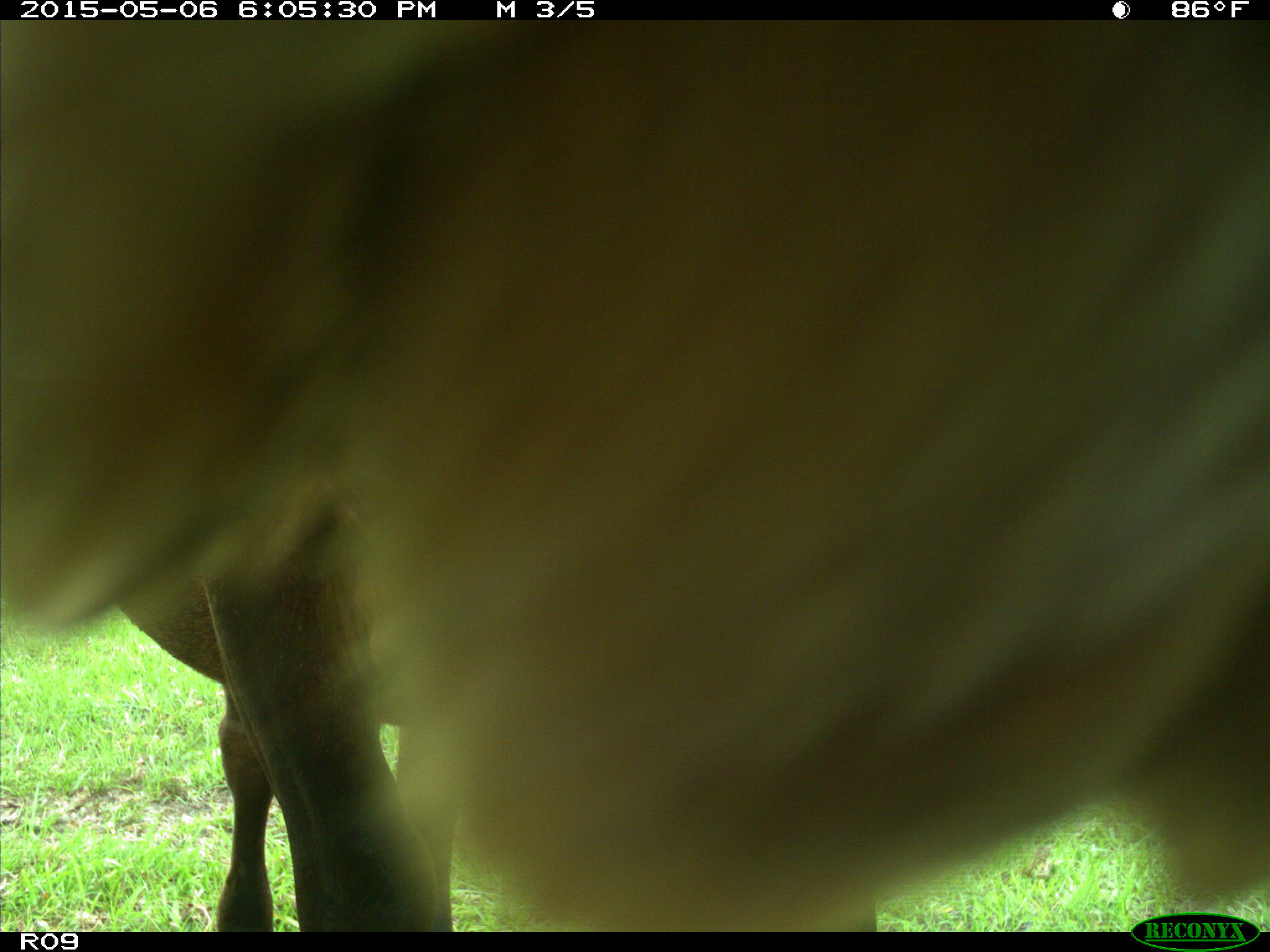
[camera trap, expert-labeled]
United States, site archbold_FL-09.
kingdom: Animalia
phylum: Chordata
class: Mammalia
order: Artiodactyla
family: Bovidae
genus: Bos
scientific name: Bos taurus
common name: domestic cow